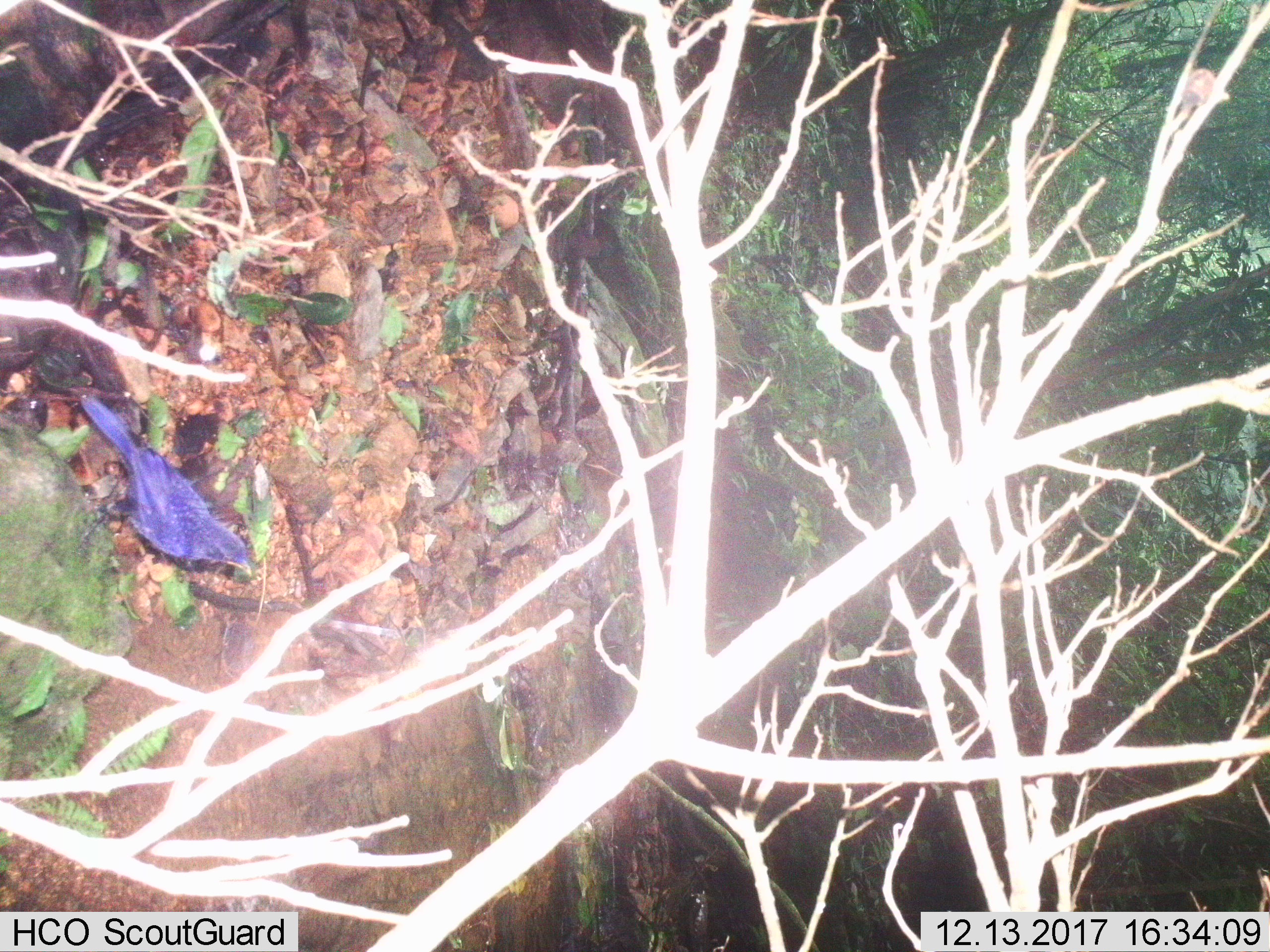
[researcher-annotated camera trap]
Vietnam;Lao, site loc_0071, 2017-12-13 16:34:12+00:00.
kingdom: Animalia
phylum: Chordata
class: Aves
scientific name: Aves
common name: bird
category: unidentified bird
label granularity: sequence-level